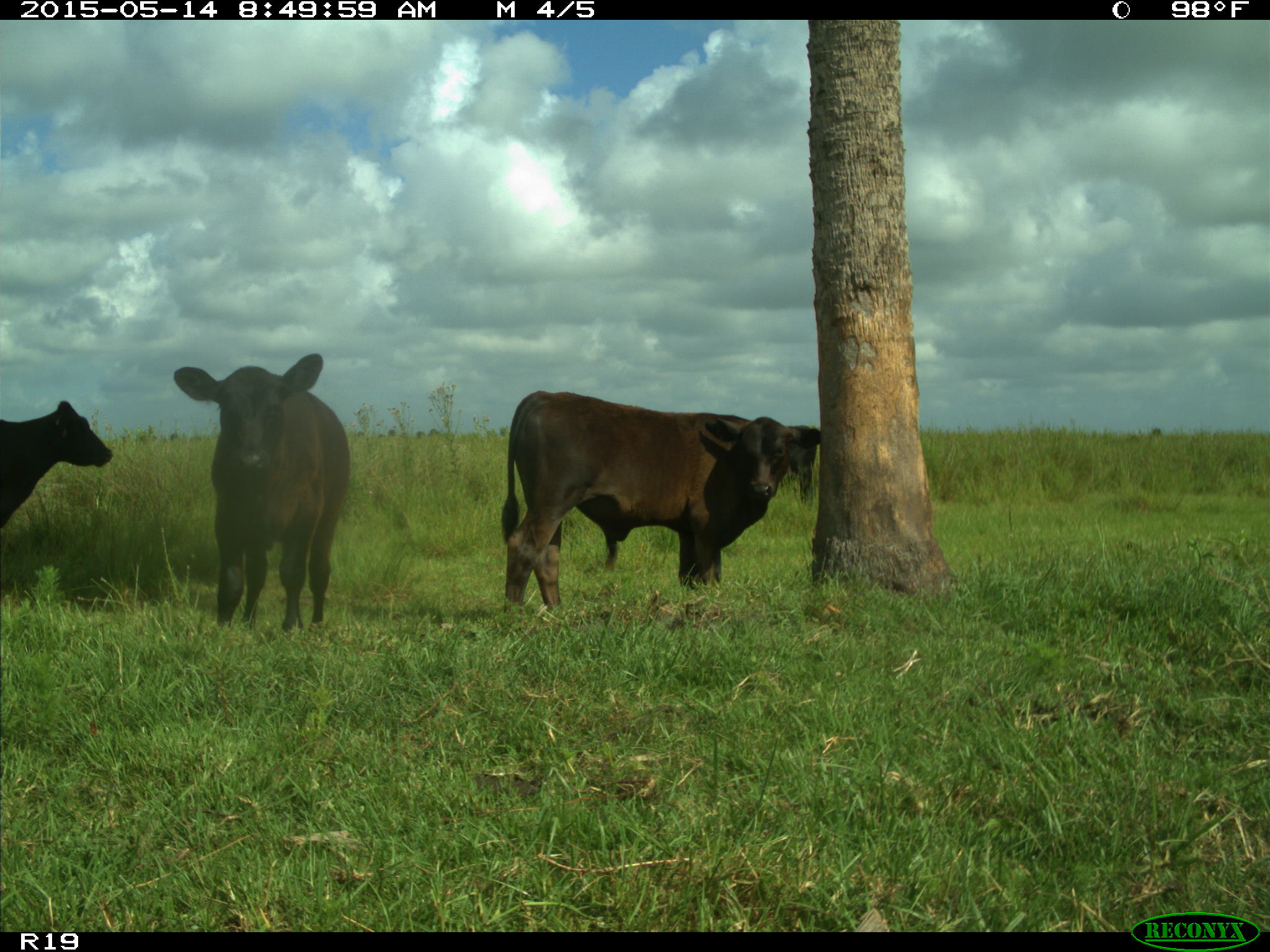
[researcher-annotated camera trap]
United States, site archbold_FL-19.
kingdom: Animalia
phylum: Chordata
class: Mammalia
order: Artiodactyla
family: Bovidae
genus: Bos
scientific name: Bos taurus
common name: domestic cow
Bos taurus (domestic cow).